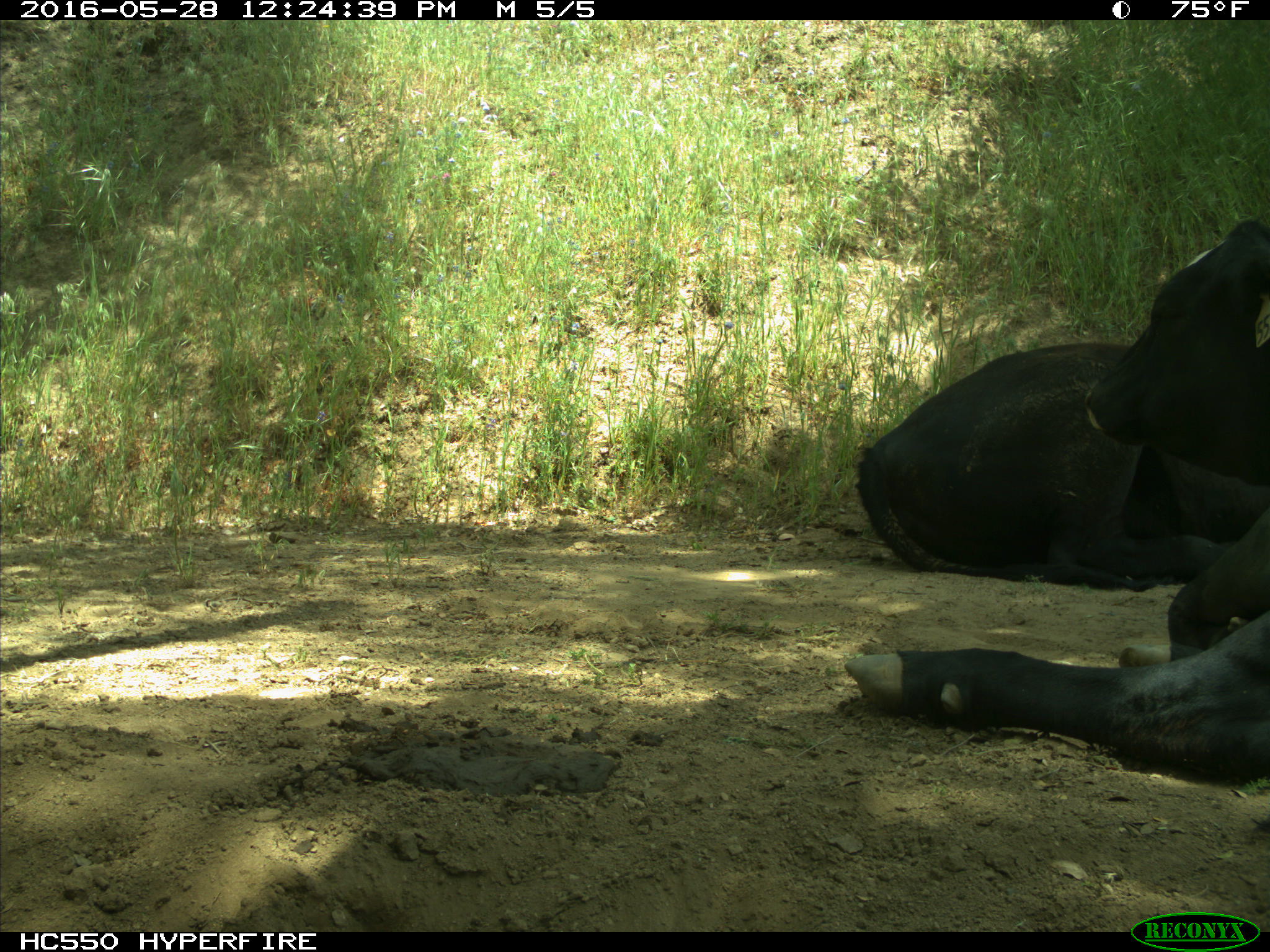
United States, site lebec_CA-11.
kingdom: Animalia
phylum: Chordata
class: Mammalia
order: Artiodactyla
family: Bovidae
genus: Bos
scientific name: Bos taurus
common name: domestic cow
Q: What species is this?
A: Bos taurus (domestic cow).